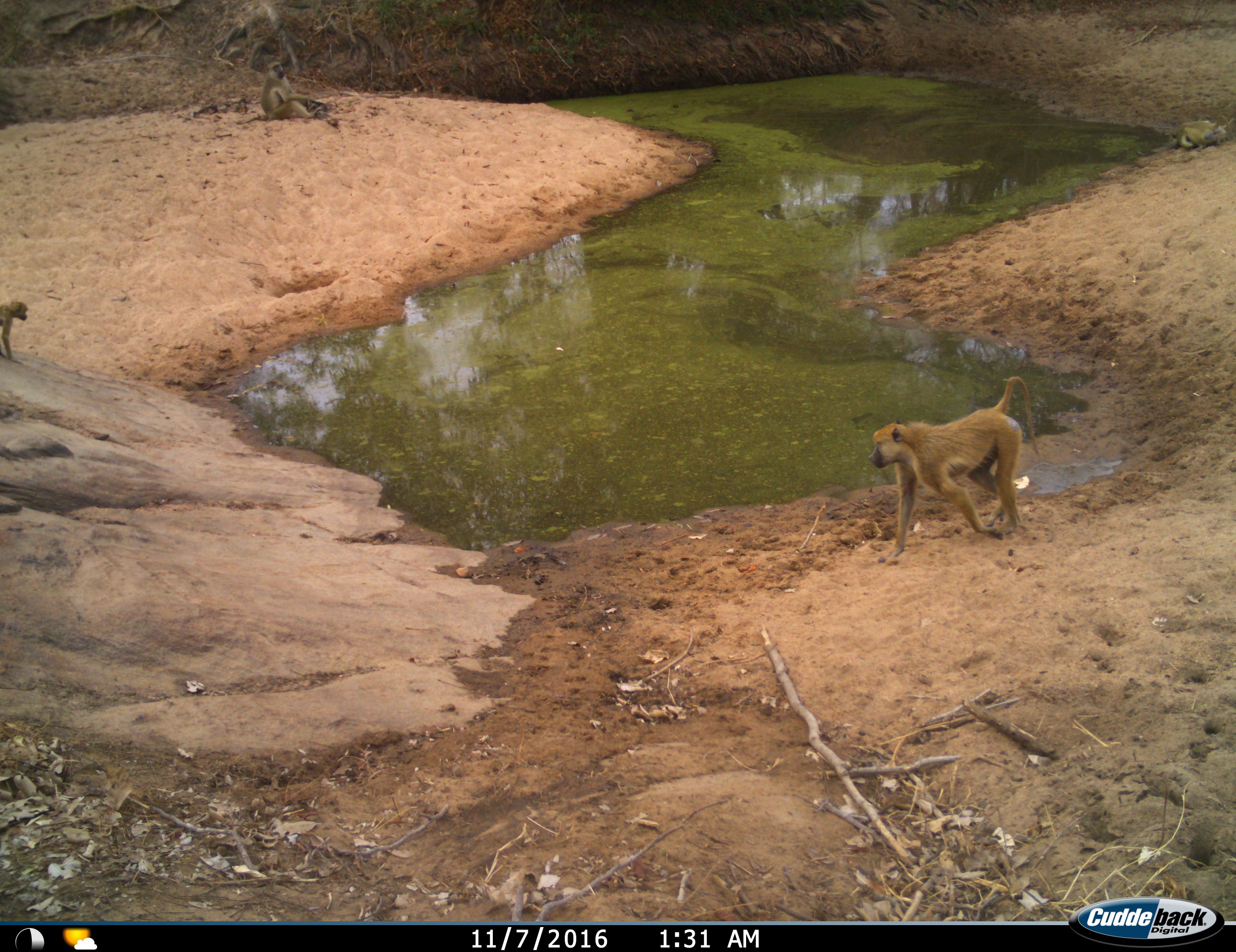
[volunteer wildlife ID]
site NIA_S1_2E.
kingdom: Animalia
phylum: Chordata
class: Mammalia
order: Primates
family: Cercopithecidae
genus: Papio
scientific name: Papio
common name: baboon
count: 3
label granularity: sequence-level